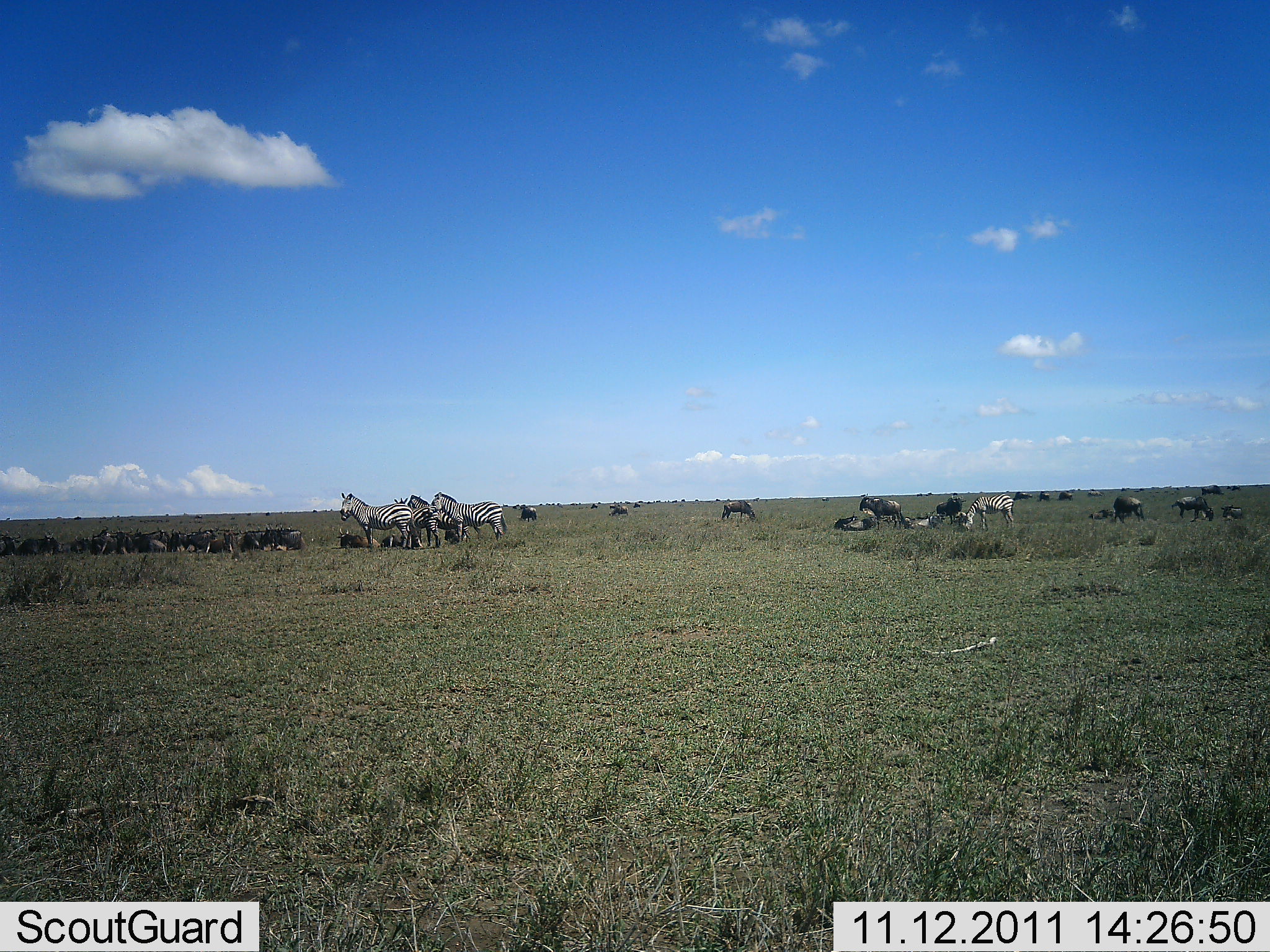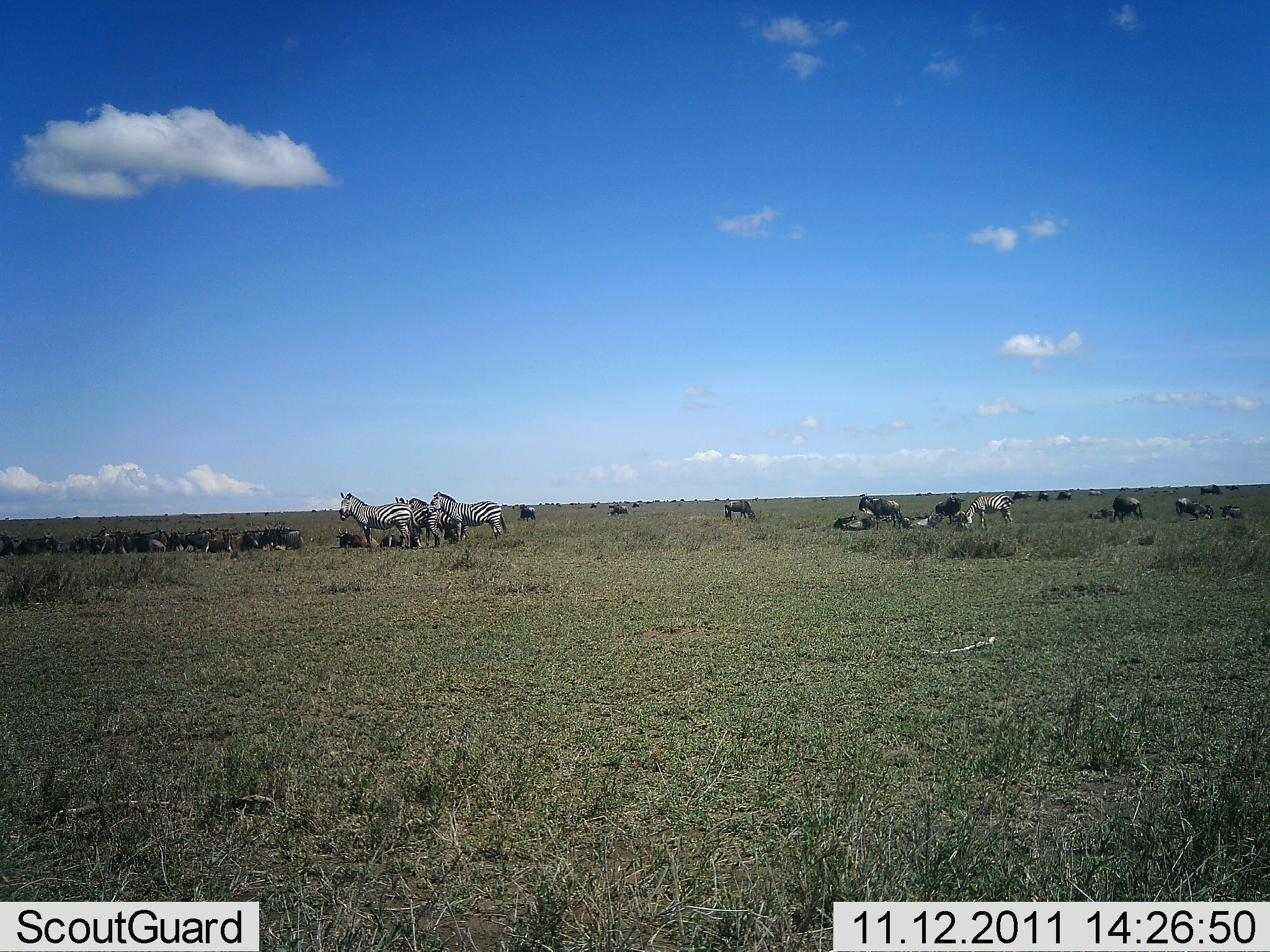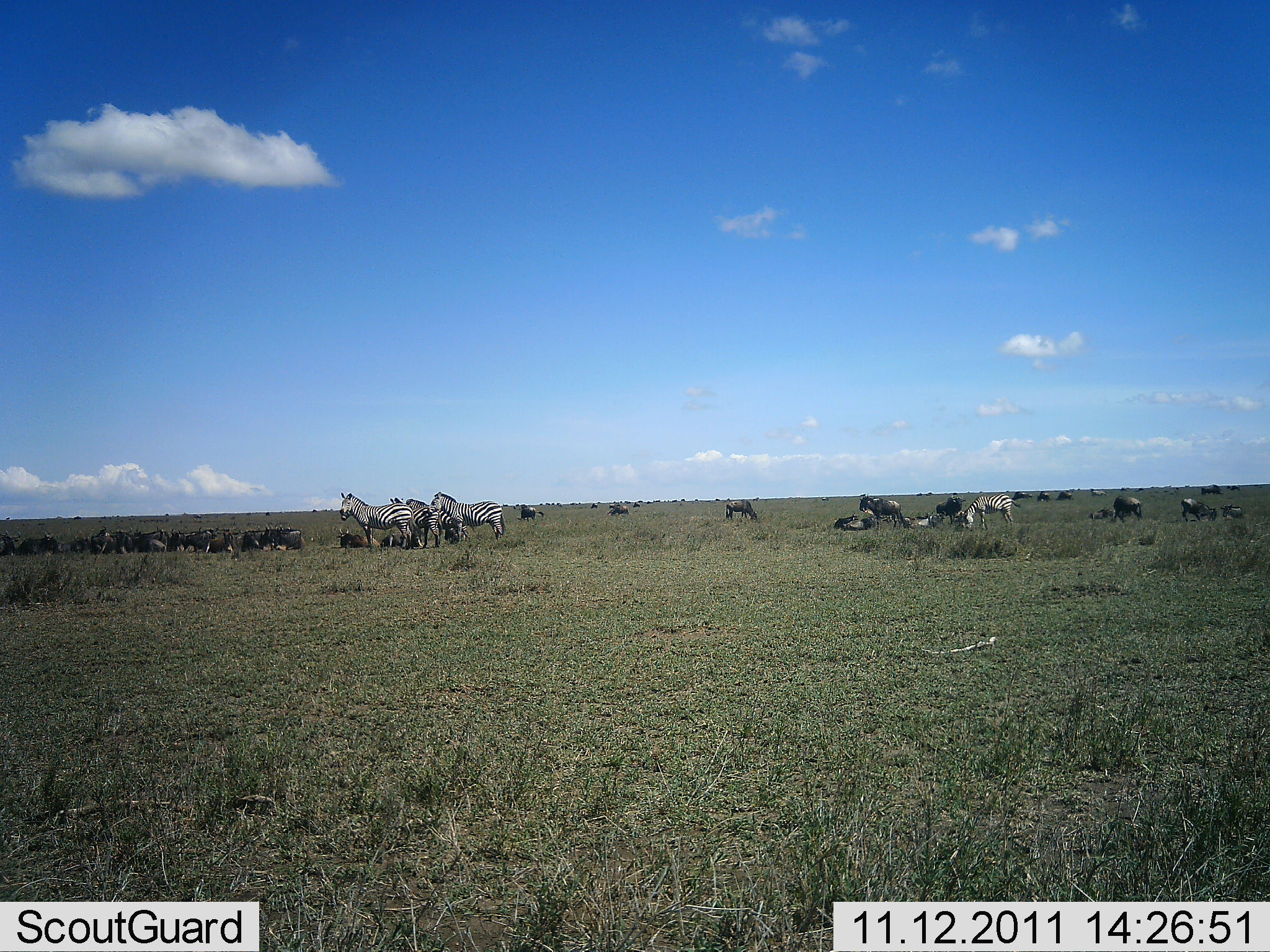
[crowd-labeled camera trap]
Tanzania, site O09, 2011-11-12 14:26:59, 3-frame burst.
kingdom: Animalia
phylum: Chordata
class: Mammalia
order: Artiodactyla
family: Bovidae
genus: Connochaetes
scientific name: Connochaetes taurinus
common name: blue wildebeest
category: wildebeest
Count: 11-50.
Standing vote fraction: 67%.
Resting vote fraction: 67%.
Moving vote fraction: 0%.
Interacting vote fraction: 0%.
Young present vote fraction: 0%.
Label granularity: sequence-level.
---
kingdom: Animalia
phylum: Chordata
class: Mammalia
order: Perissodactyla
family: Equidae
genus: Equus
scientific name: Equus quagga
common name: plains zebra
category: zebra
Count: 5.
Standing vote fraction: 82%.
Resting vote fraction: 12%.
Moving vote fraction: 6%.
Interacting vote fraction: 12%.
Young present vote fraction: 6%.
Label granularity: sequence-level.